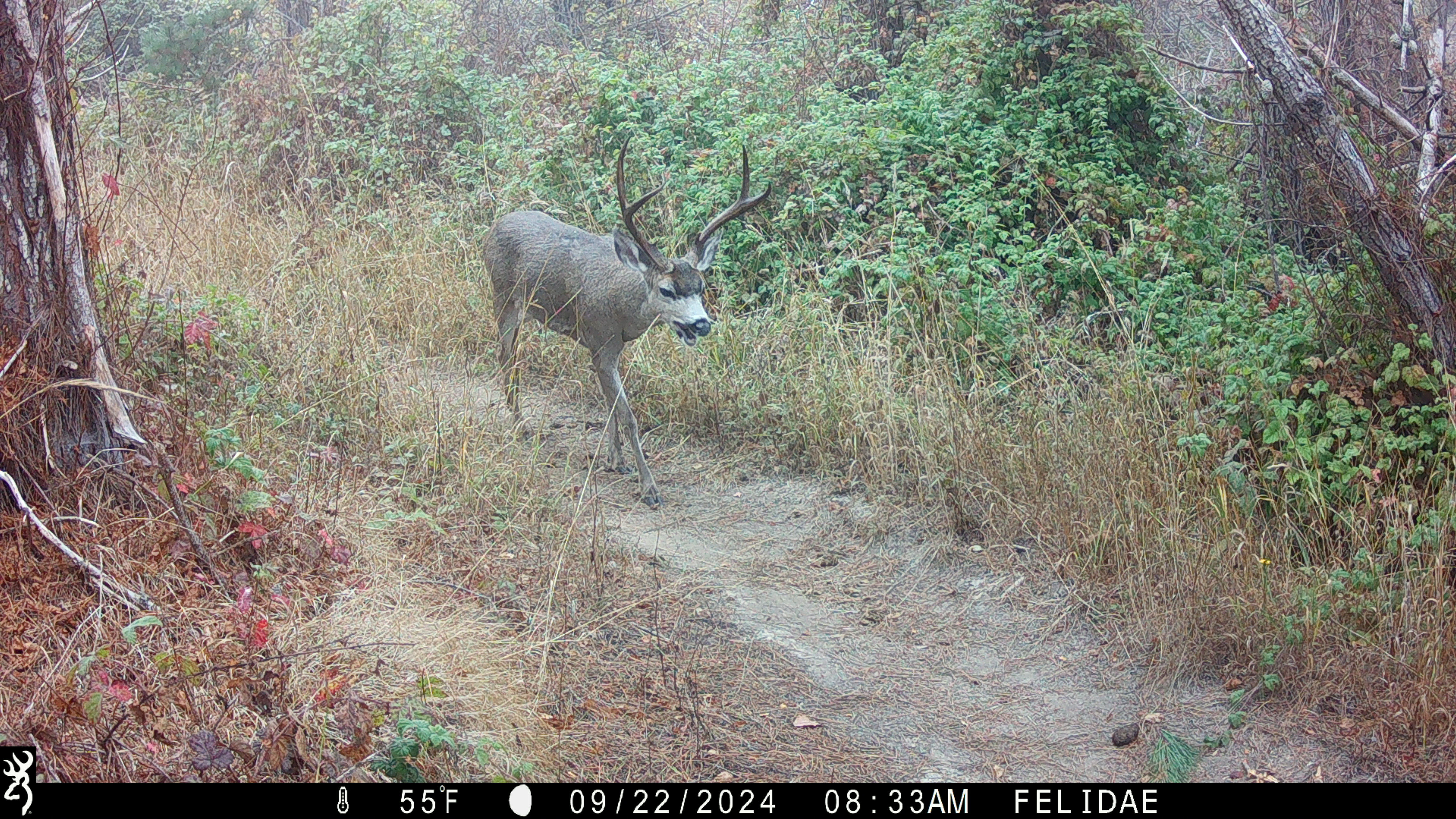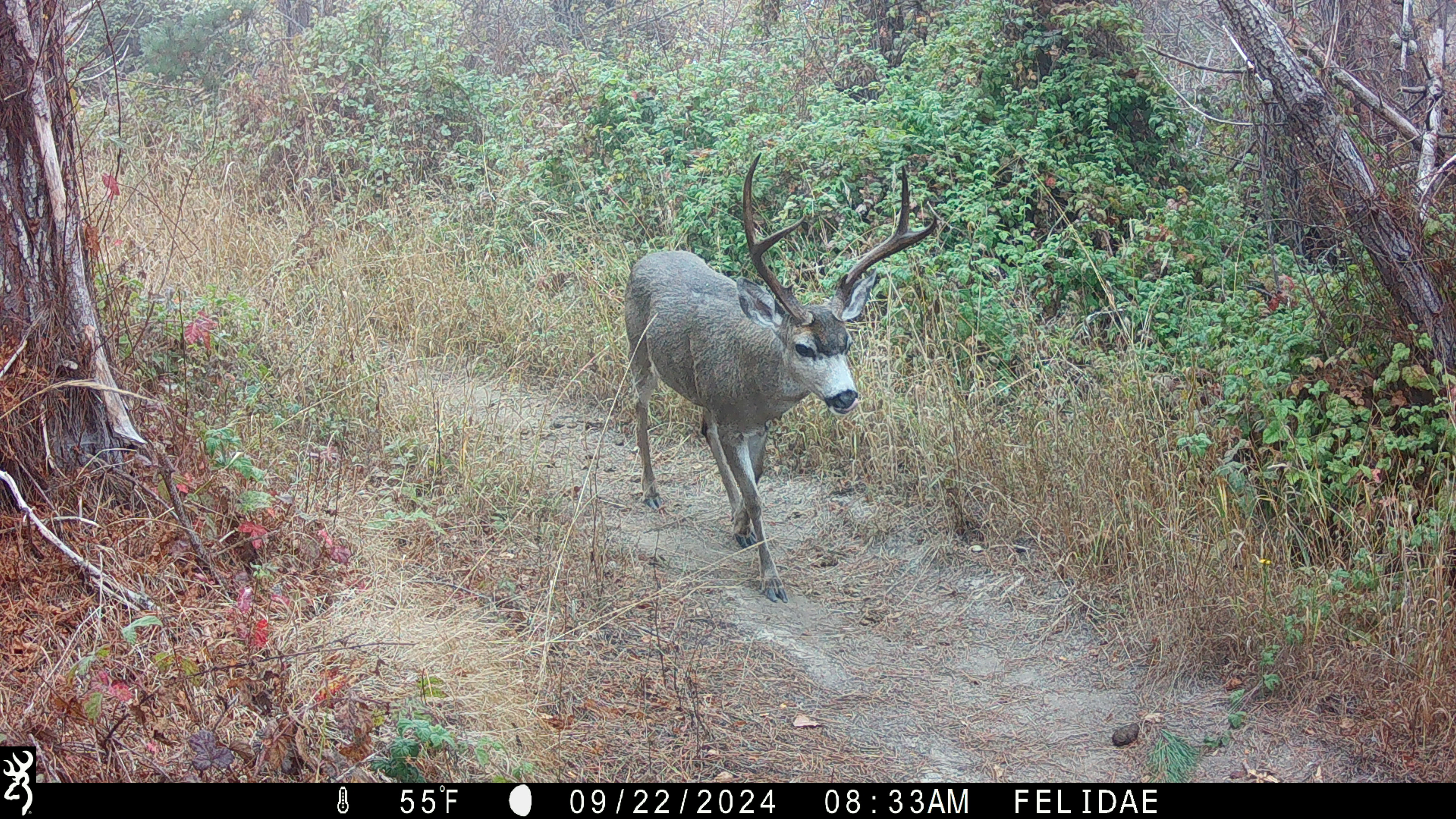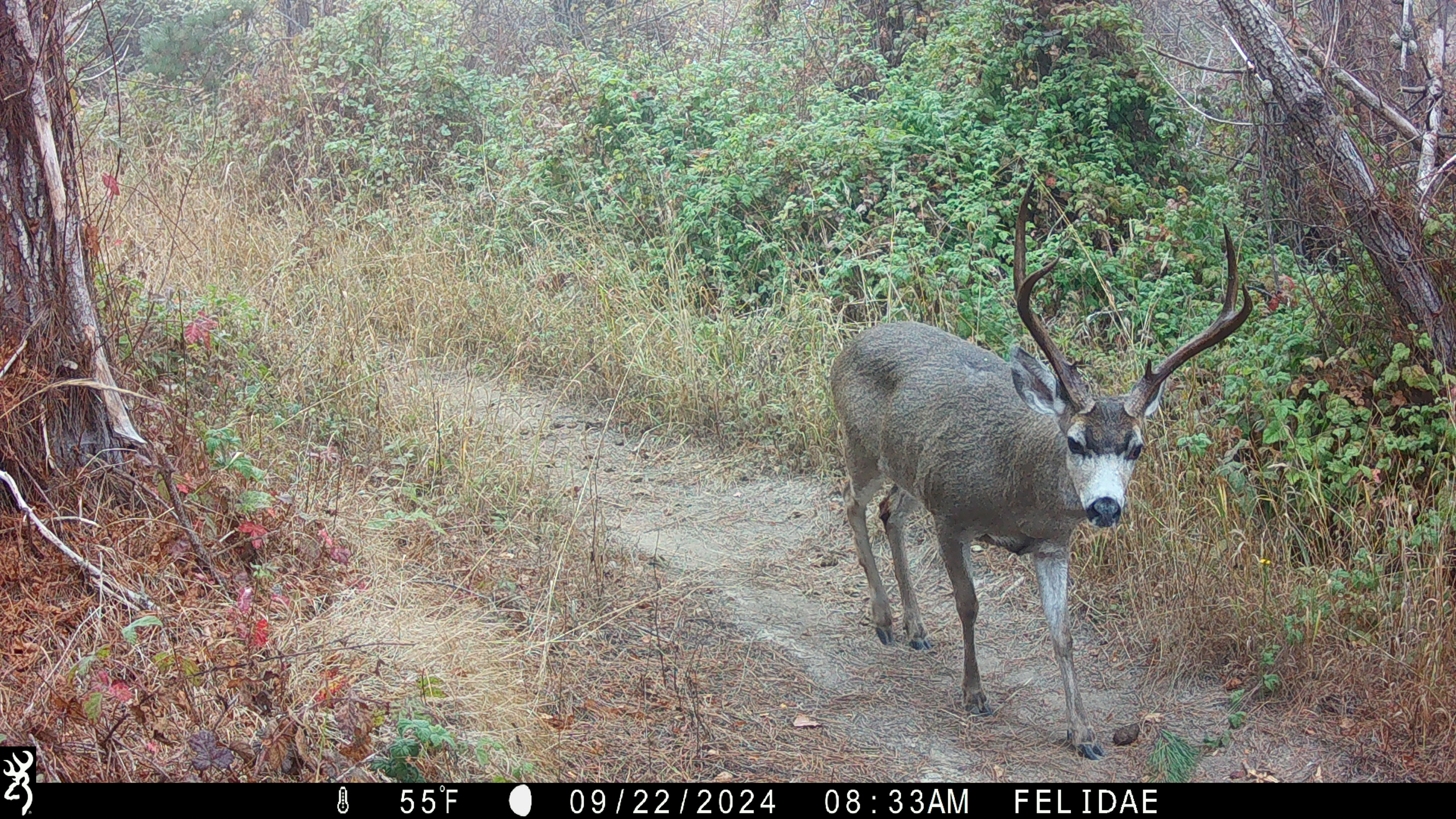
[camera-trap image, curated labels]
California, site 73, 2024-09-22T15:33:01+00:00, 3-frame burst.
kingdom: Animalia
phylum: Chordata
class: Mammalia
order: Artiodactyla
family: Cervidae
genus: Odocoileus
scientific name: Odocoileus hemionus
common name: mule deer